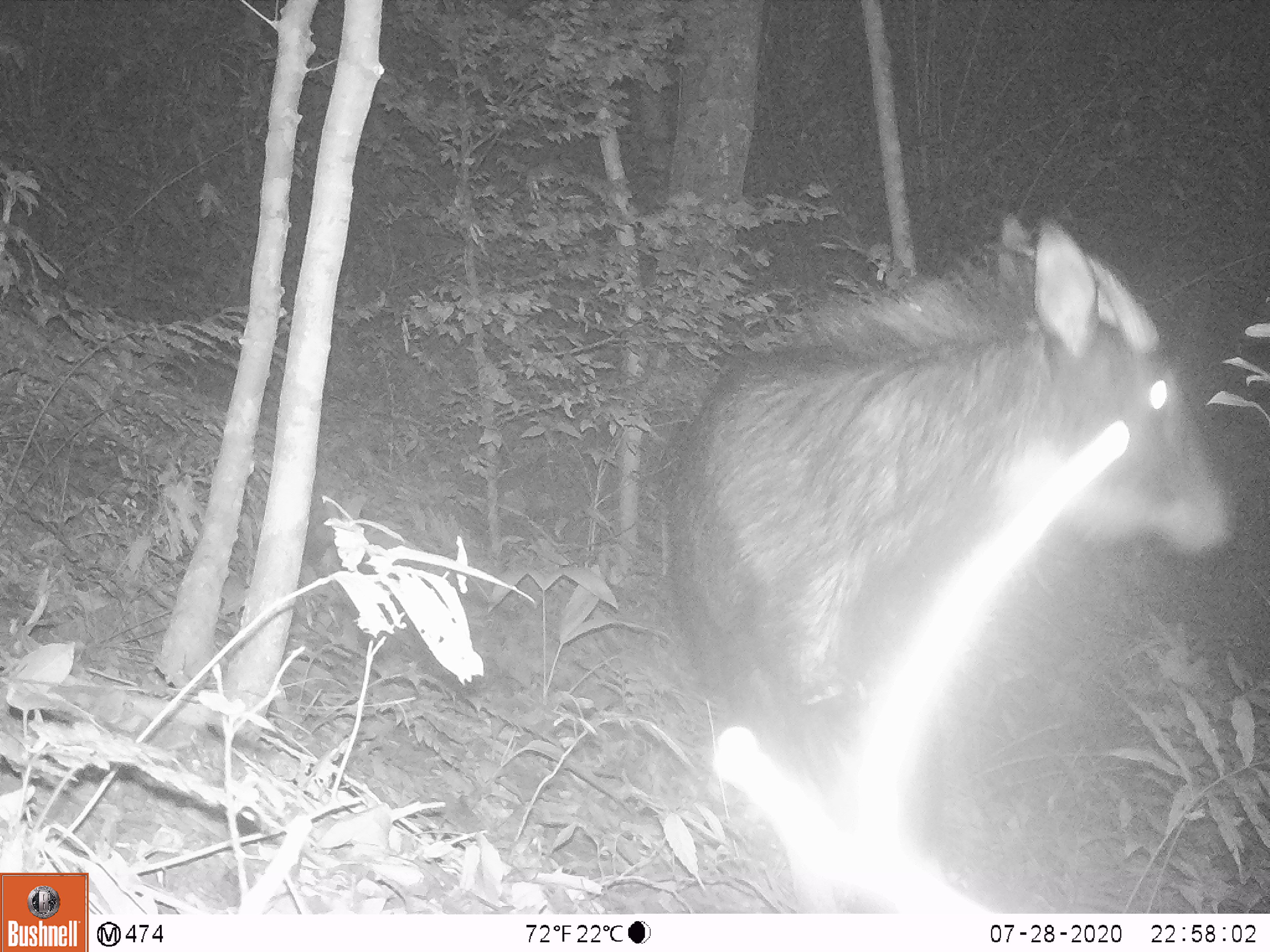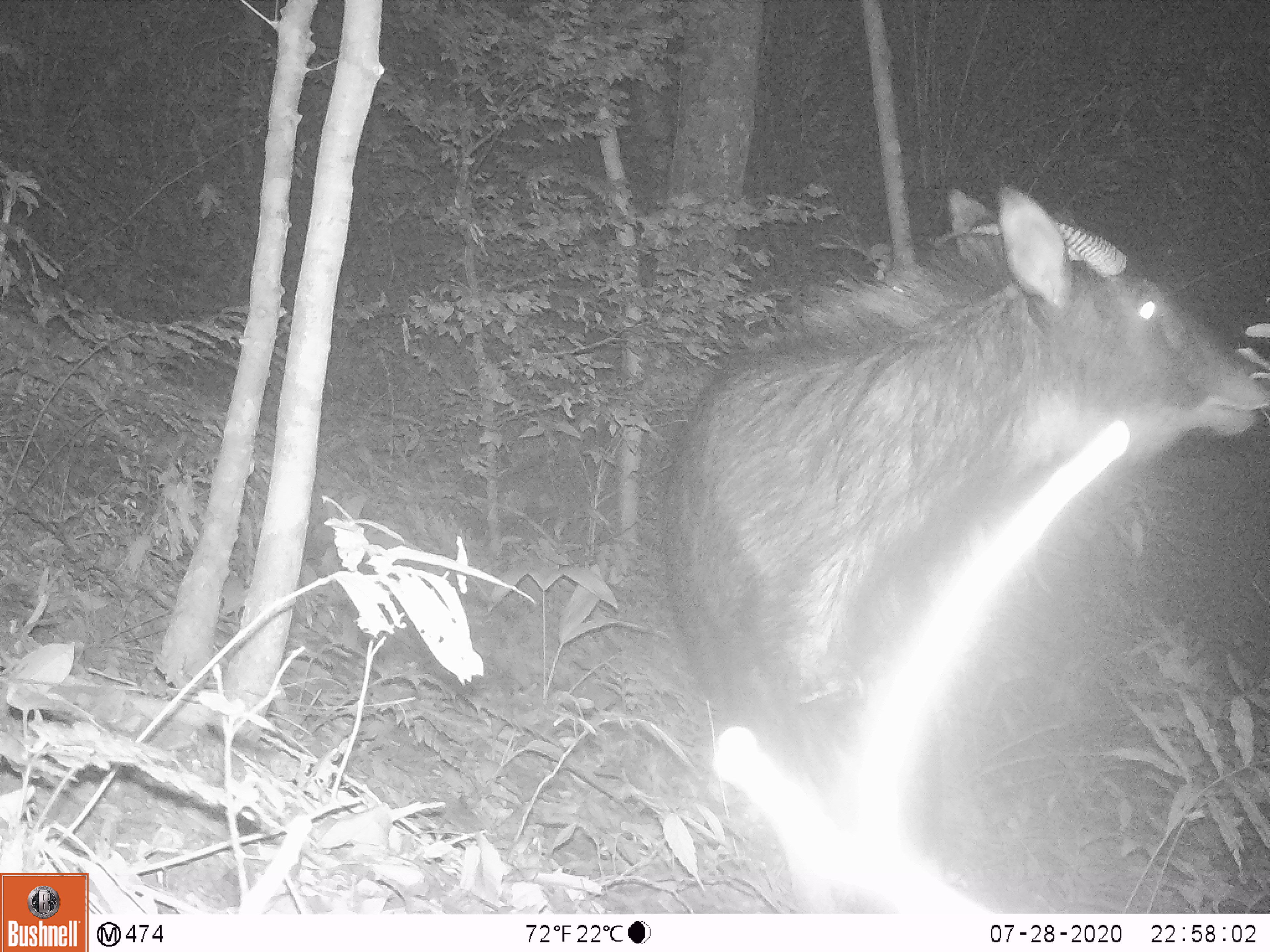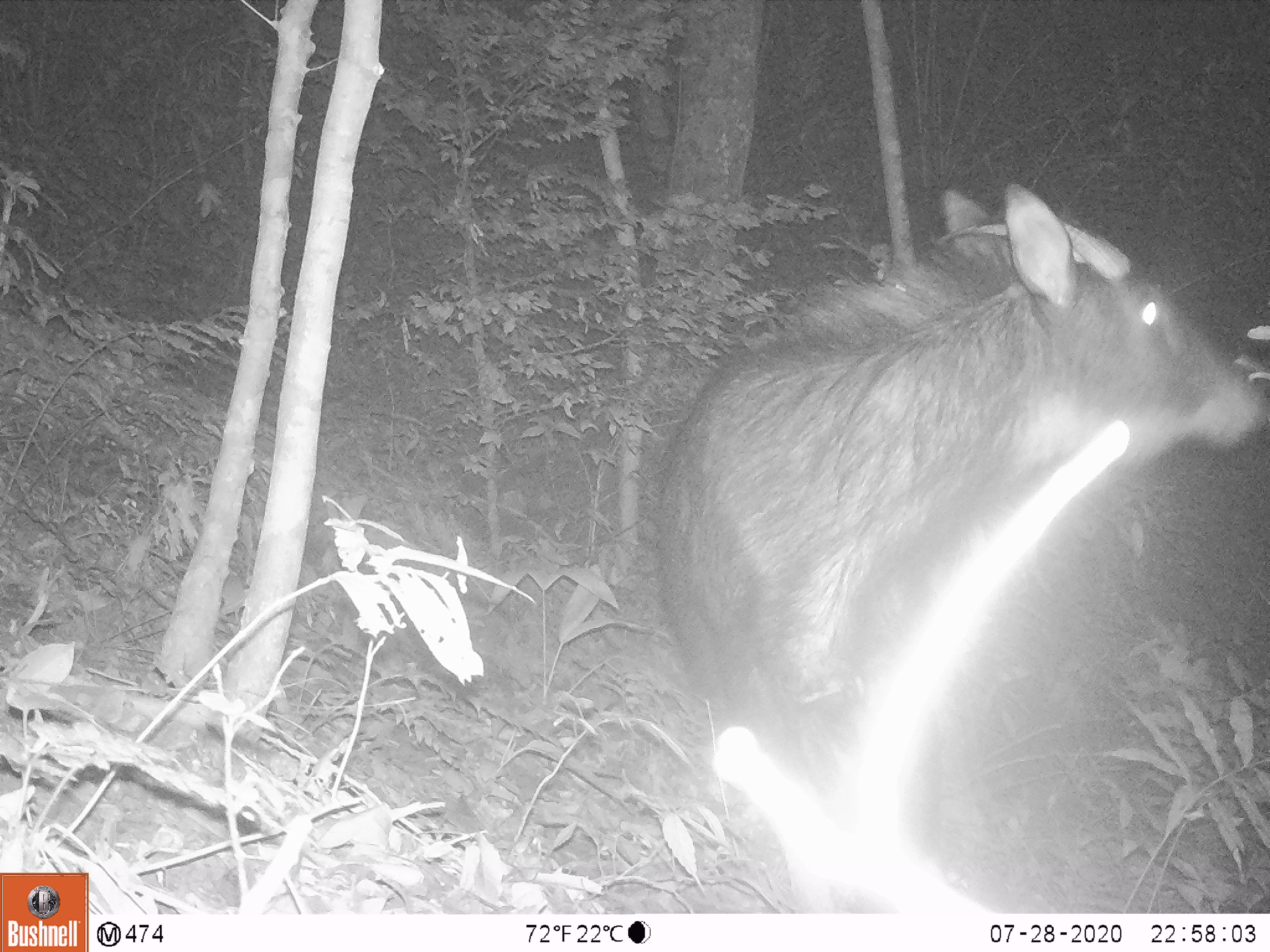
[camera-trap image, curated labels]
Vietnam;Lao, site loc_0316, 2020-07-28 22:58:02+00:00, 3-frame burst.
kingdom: Animalia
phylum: Chordata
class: Mammalia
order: Artiodactyla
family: Bovidae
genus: Capricornis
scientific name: Capricornis sumatraensis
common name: chinese serow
Chinese serow (Capricornis sumatraensis). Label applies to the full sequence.